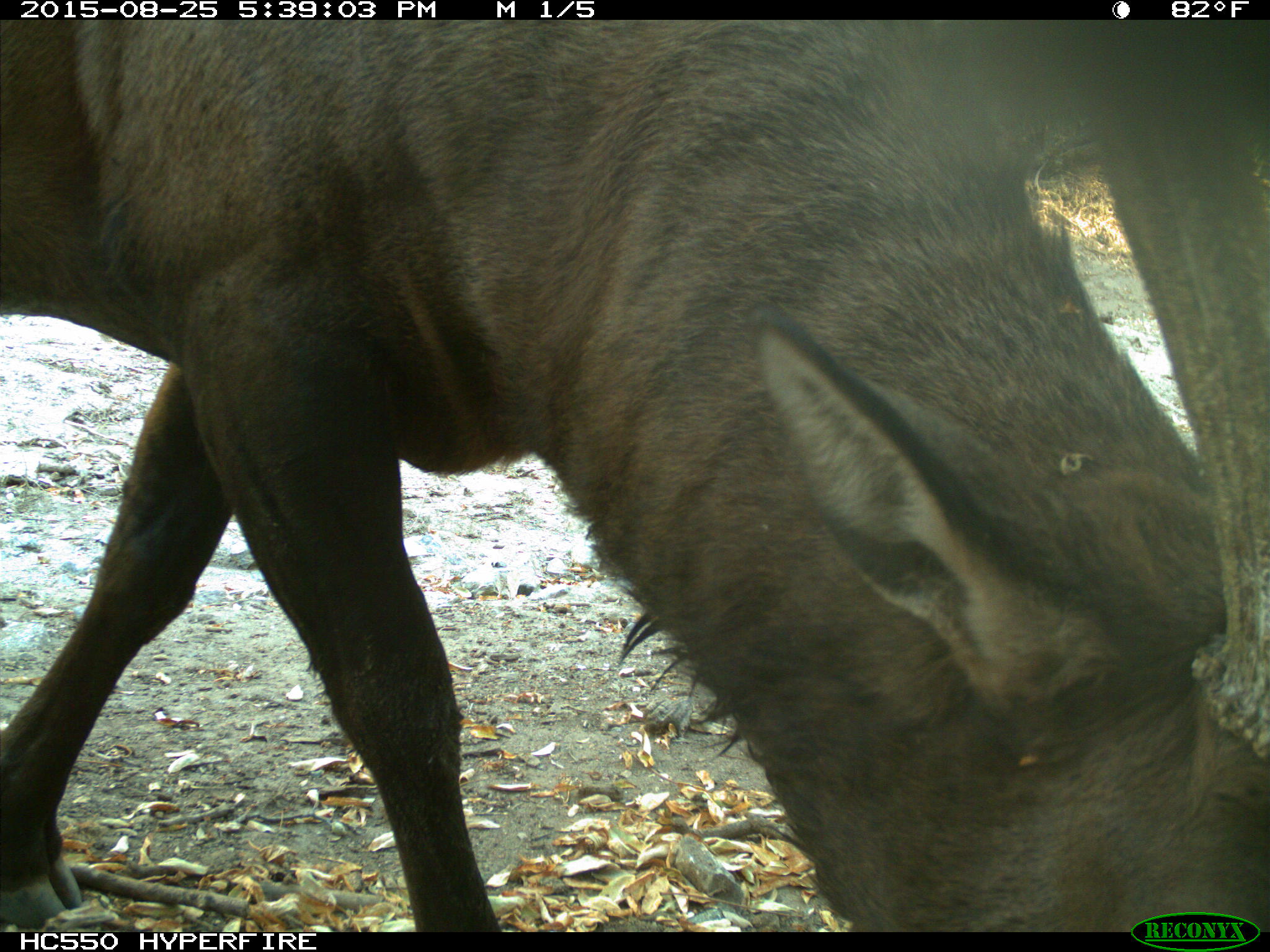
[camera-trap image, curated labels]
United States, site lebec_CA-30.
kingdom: Animalia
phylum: Chordata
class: Mammalia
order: Artiodactyla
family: Cervidae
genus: Cervus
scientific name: Cervus canadensis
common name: elk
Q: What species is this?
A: Cervus canadensis (elk).